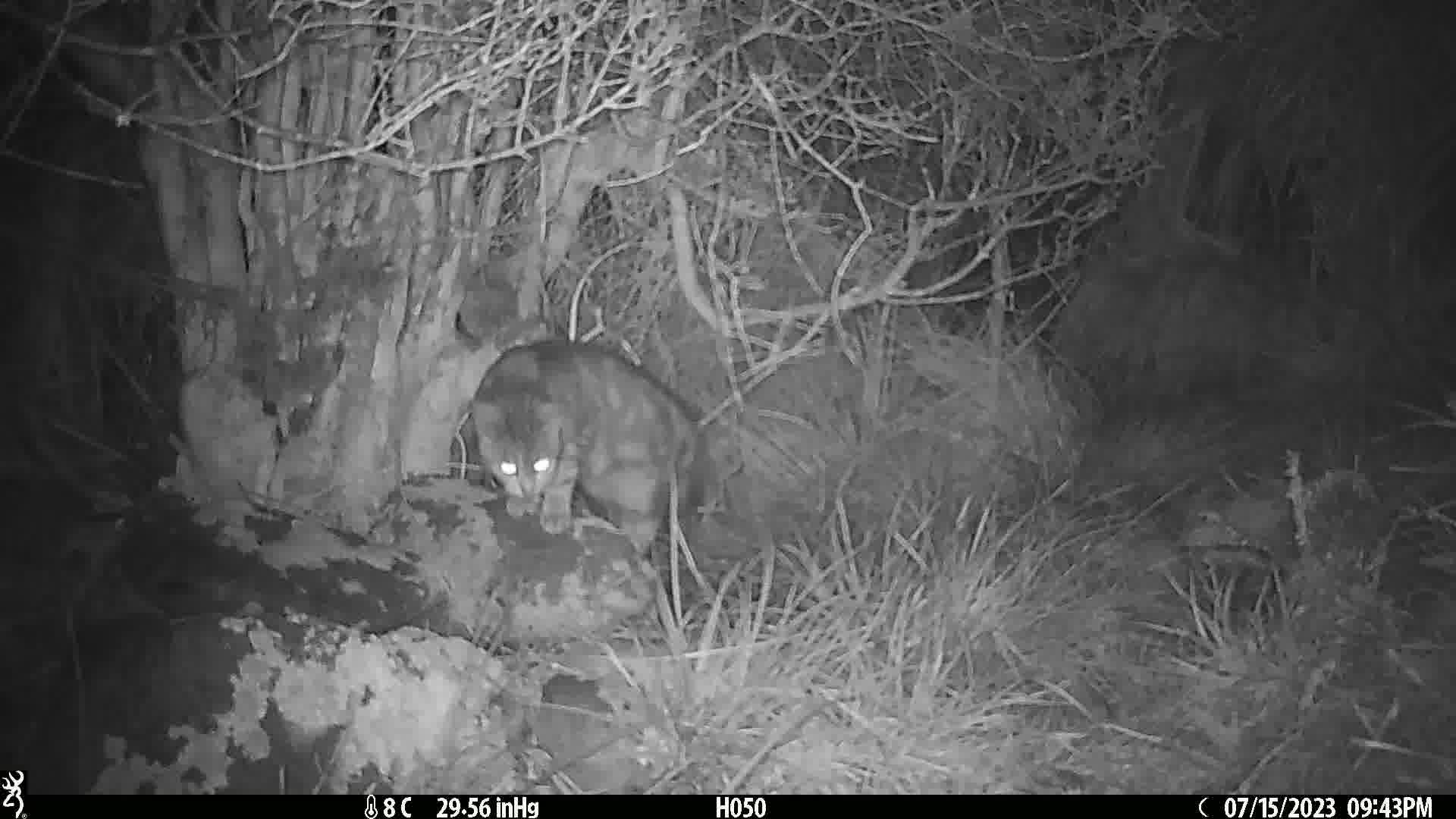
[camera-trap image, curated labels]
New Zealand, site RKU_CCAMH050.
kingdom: Animalia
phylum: Chordata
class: Mammalia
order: Carnivora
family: Felidae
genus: Felis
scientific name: Felis catus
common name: domestic cat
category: cat